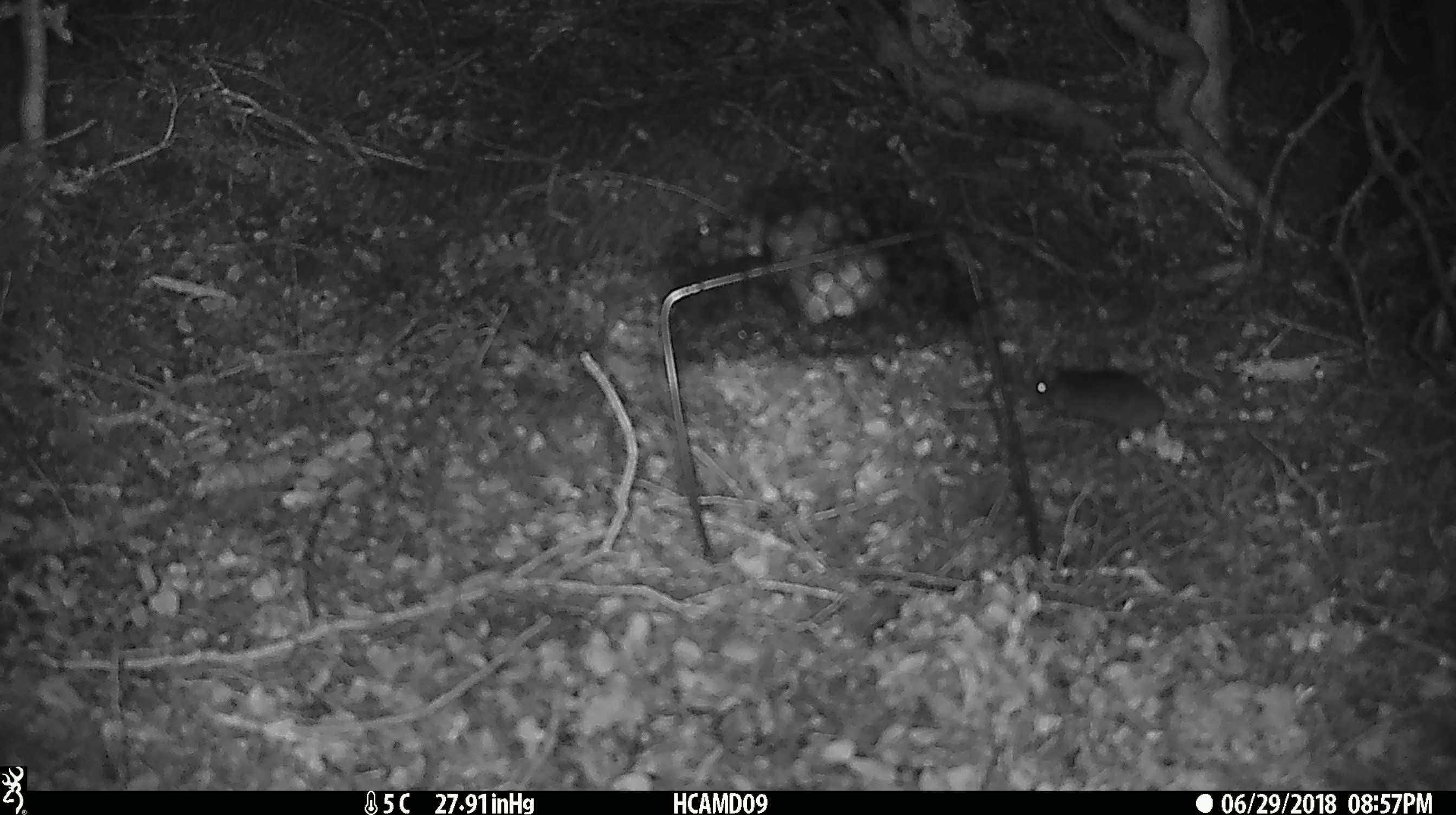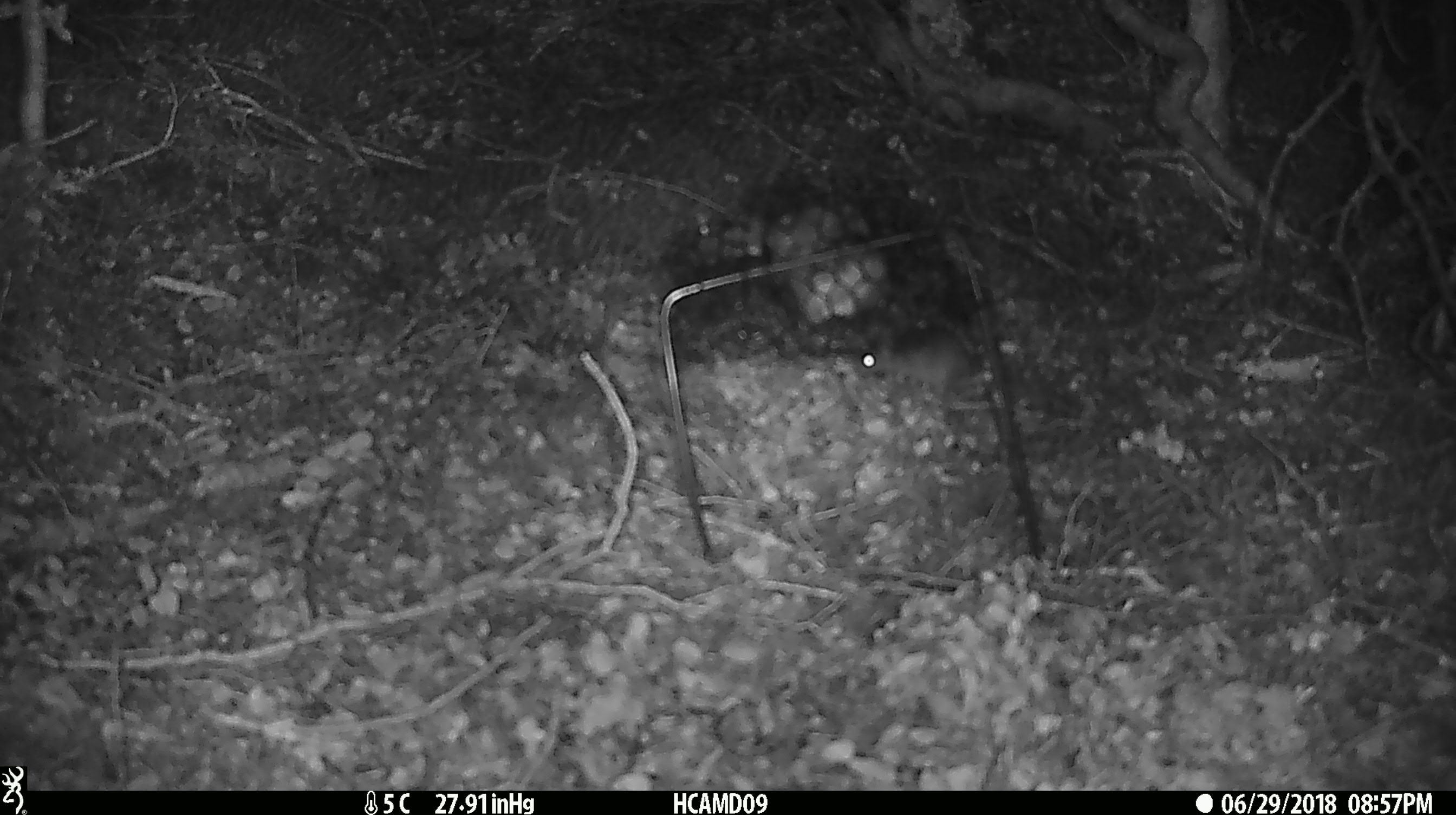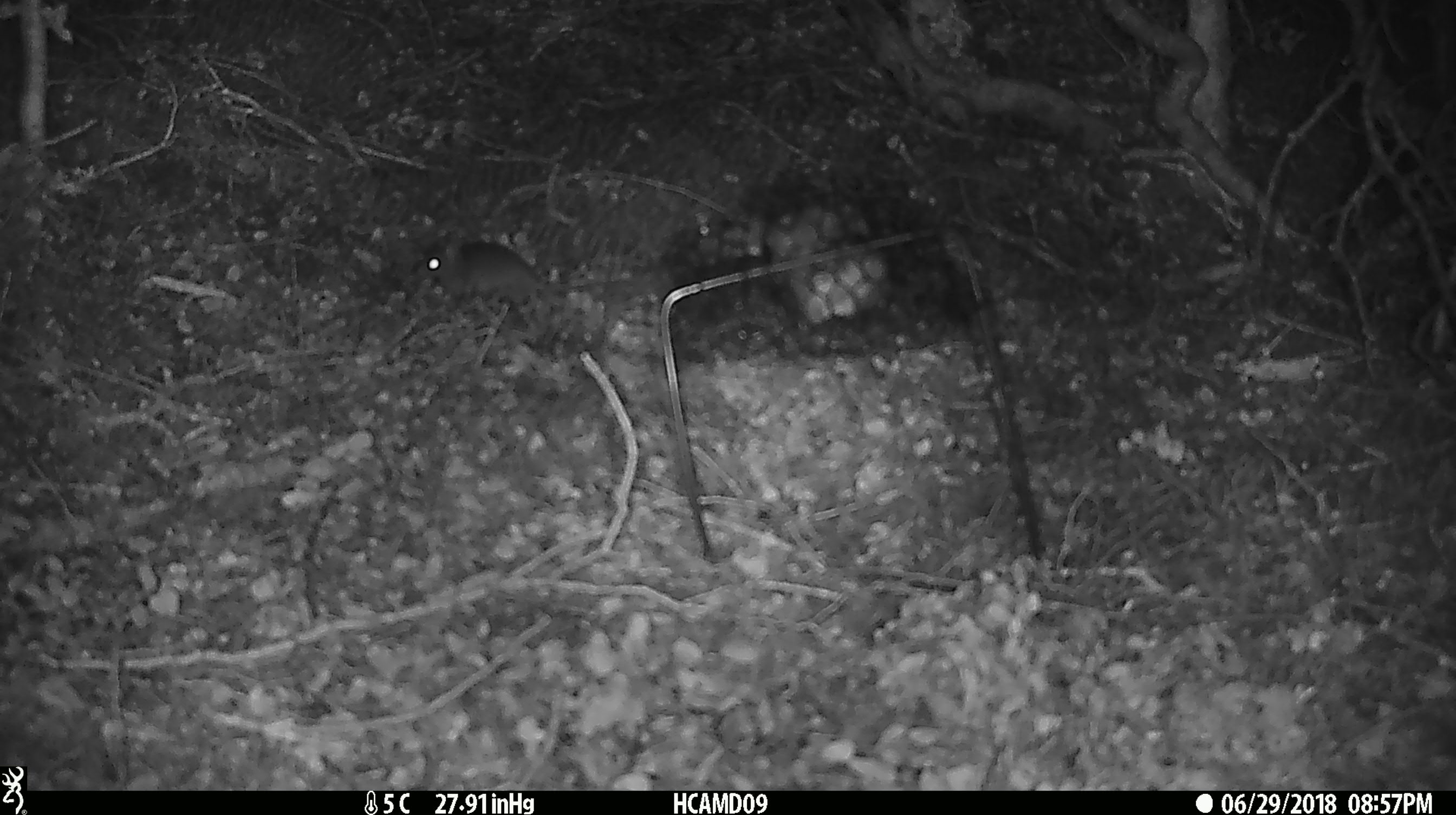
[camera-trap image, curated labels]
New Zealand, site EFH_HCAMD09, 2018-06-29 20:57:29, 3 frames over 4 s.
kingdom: Animalia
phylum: Chordata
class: Mammalia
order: Rodentia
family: Muridae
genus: Mus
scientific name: Mus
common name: mouse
Mouse (Mus).